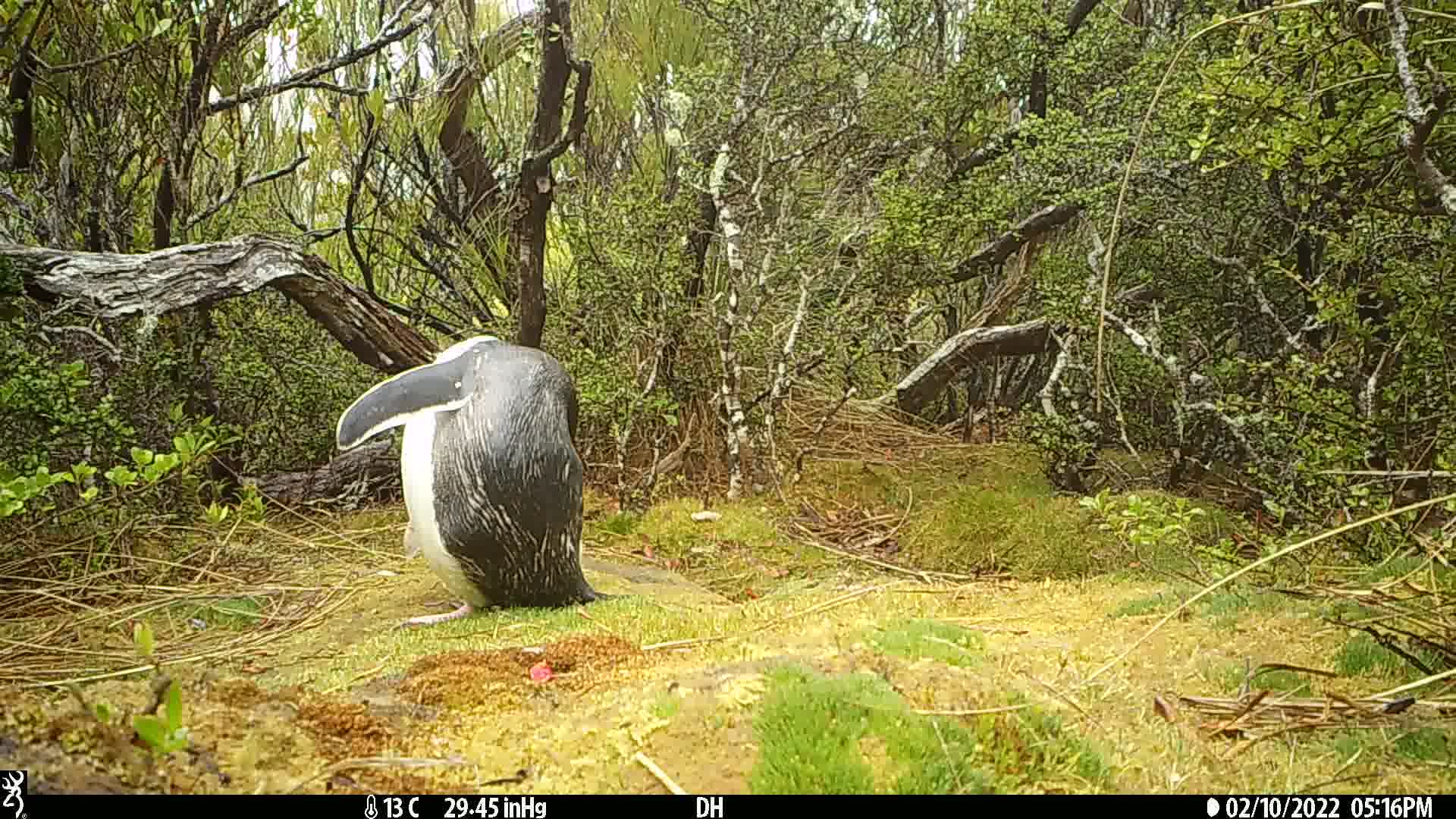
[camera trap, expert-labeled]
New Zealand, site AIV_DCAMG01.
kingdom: Animalia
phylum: Chordata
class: Aves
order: Sphenisciformes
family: Spheniscidae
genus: Megadyptes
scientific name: Megadyptes antipodes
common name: yellow-eyed penguin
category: yellow eyed penguin